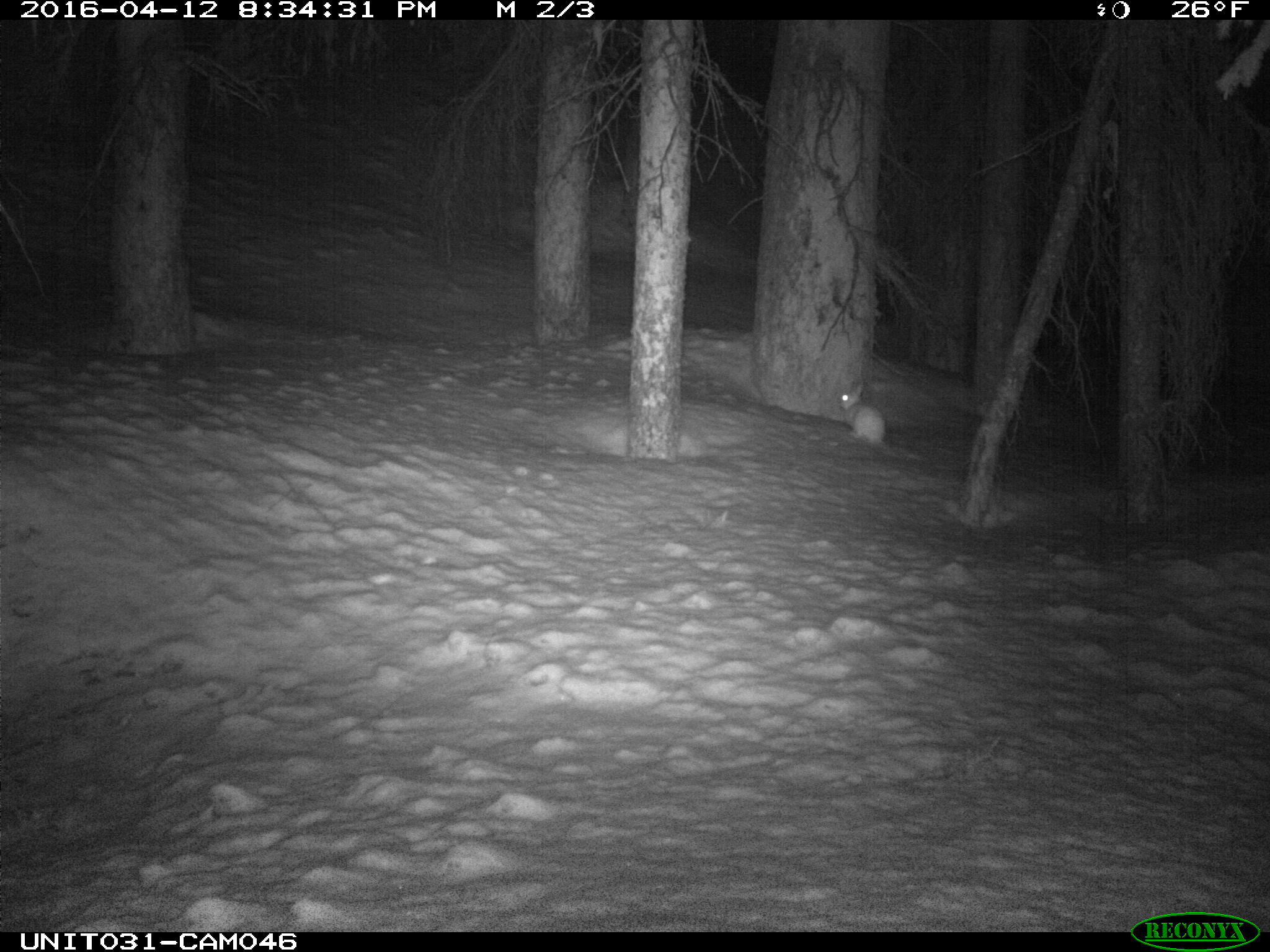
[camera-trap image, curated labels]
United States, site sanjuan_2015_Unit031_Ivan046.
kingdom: Animalia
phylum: Chordata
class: Mammalia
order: Lagomorpha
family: Leporidae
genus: Lepus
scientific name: Lepus americanus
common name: snowshoe hare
Lepus americanus (snowshoe hare).